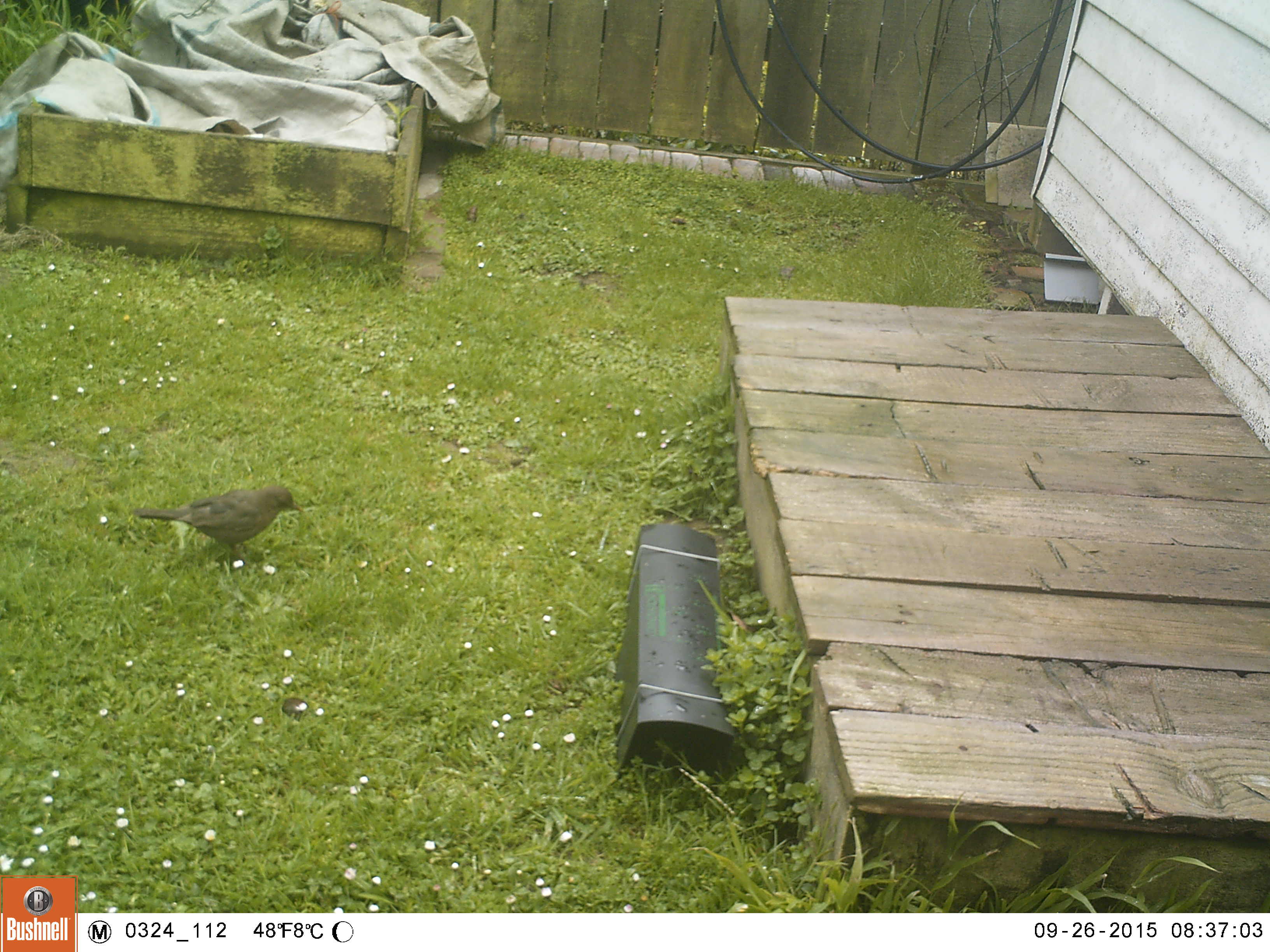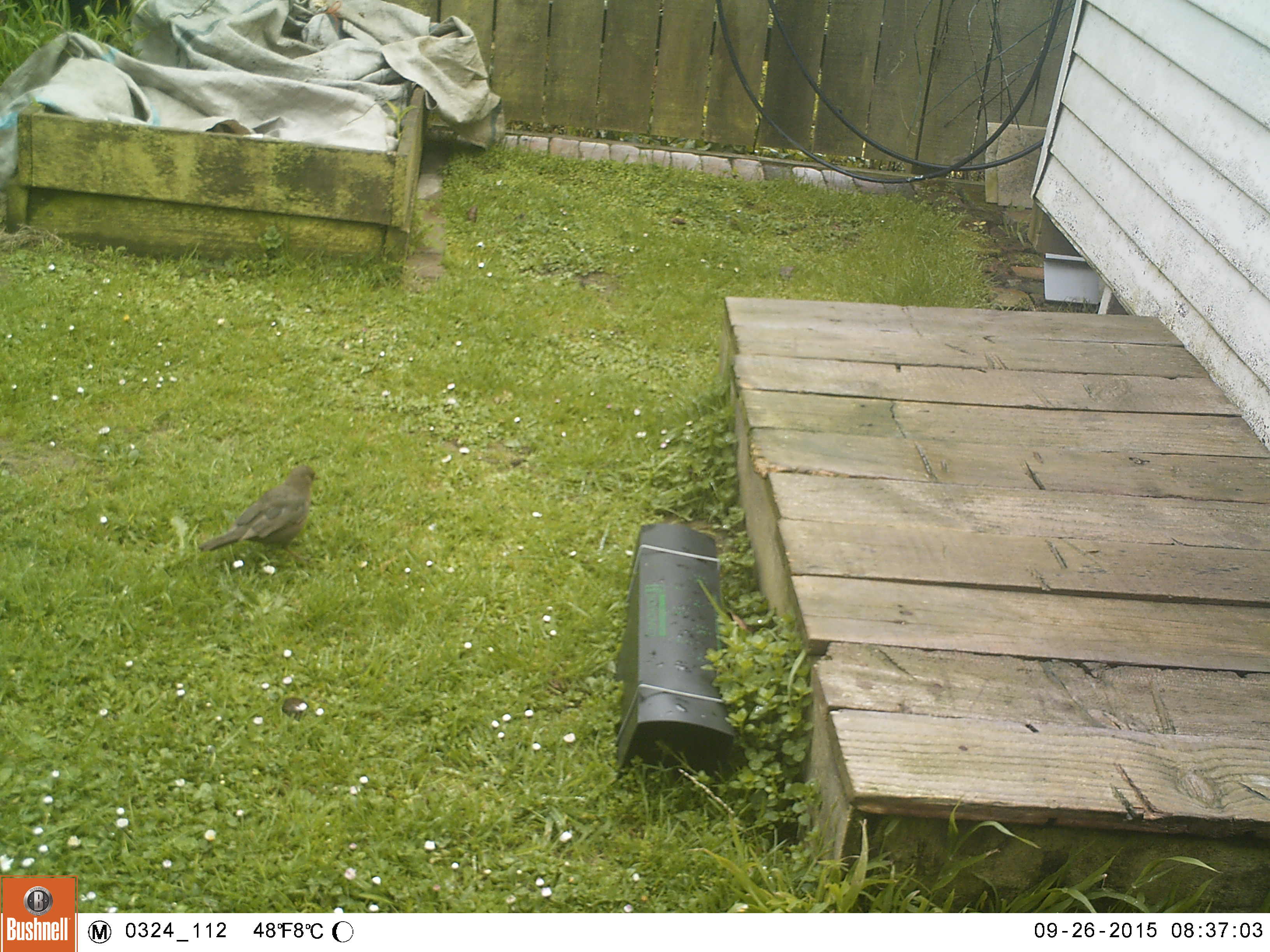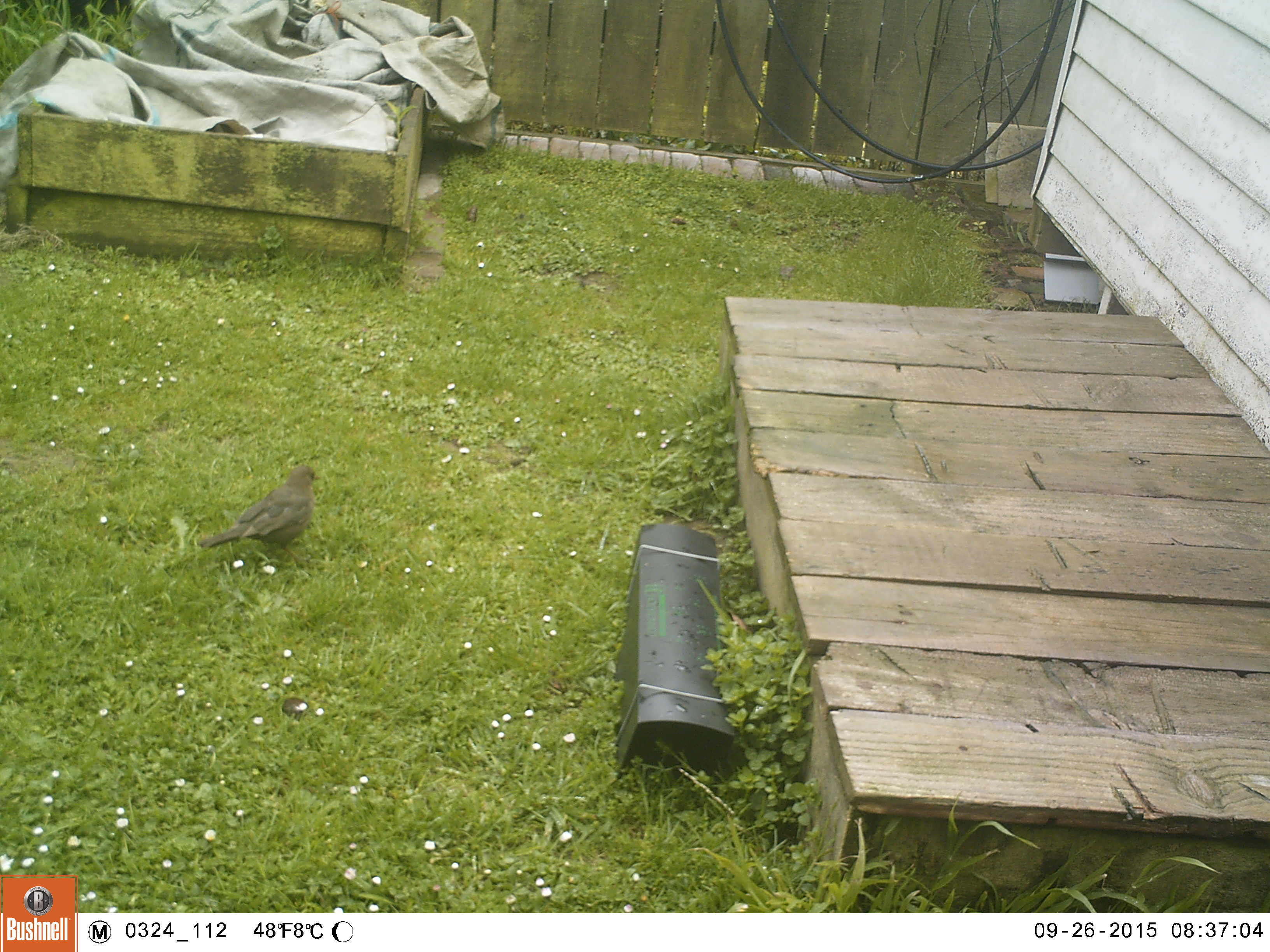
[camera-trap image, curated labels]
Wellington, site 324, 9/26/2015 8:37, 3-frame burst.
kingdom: Animalia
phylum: Chordata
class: Aves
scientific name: Aves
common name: bird